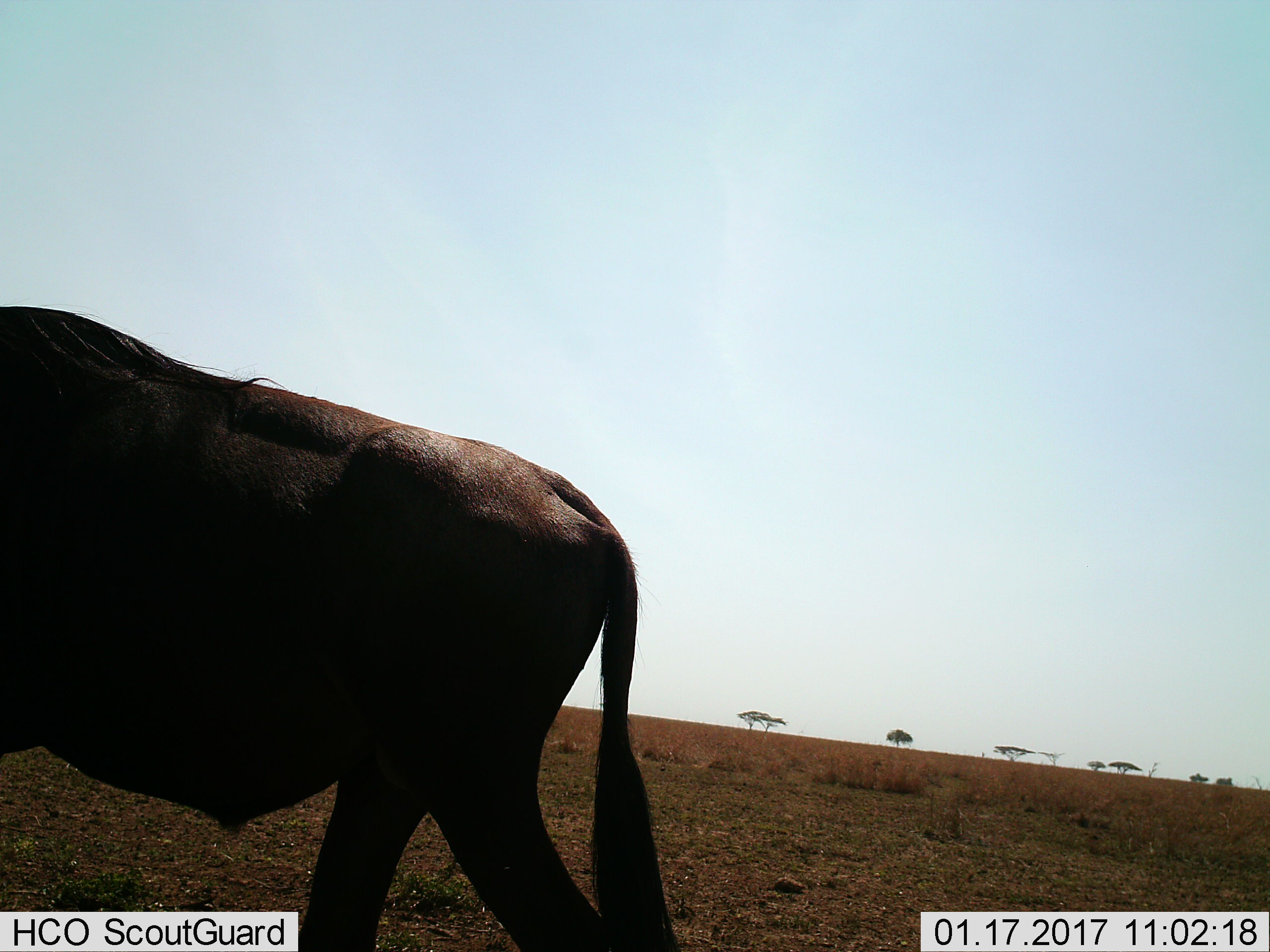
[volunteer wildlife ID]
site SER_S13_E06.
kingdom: Animalia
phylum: Chordata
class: Mammalia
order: Artiodactyla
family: Bovidae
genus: Connochaetes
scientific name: Connochaetes taurinus taurinus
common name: blue wildebeest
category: wildebeestblue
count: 1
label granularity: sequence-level